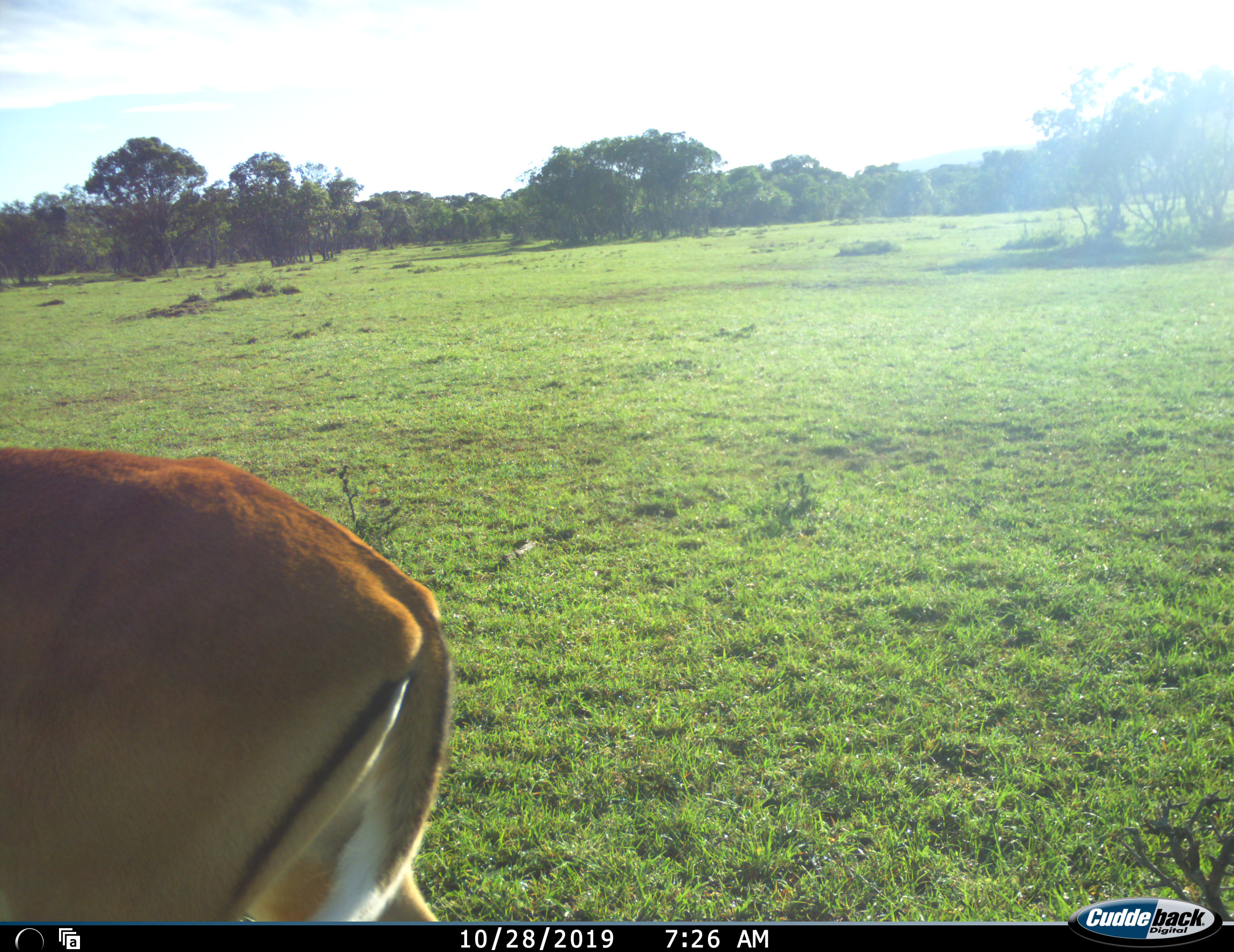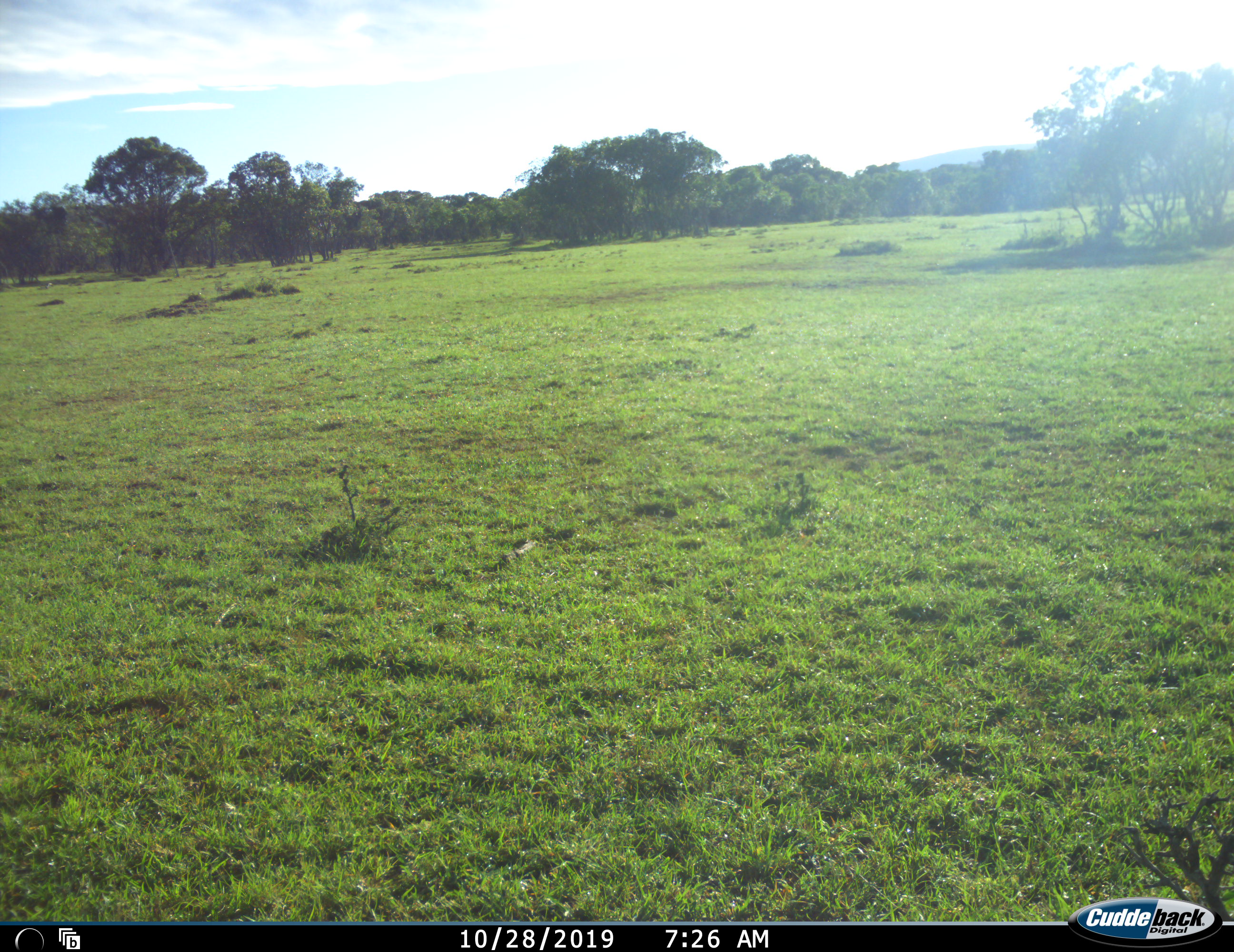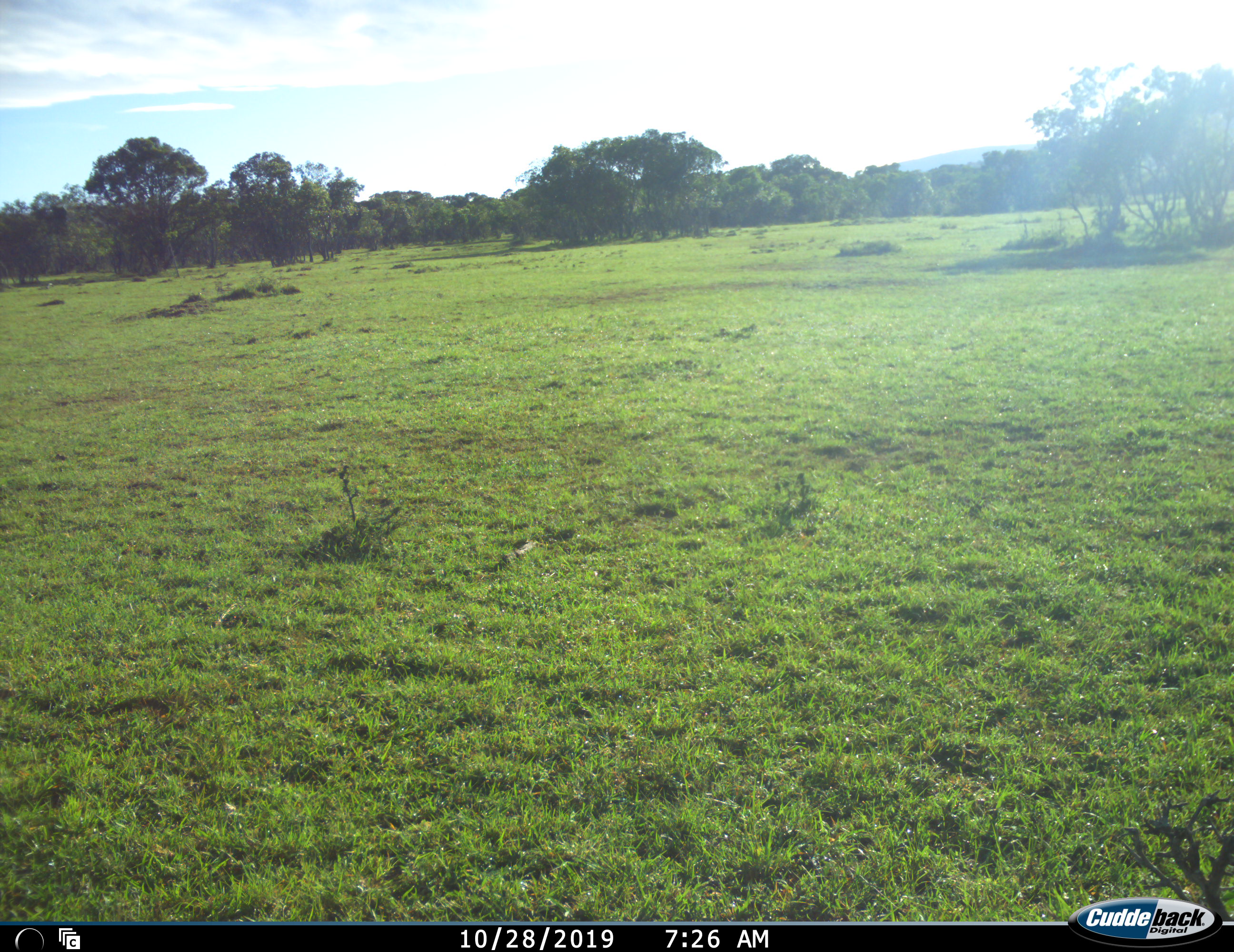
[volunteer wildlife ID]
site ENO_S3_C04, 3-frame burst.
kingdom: Animalia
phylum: Chordata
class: Mammalia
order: Artiodactyla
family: Bovidae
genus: Aepyceros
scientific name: Aepyceros melampus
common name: impala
Impala (Aepyceros melampus), count 1. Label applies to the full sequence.